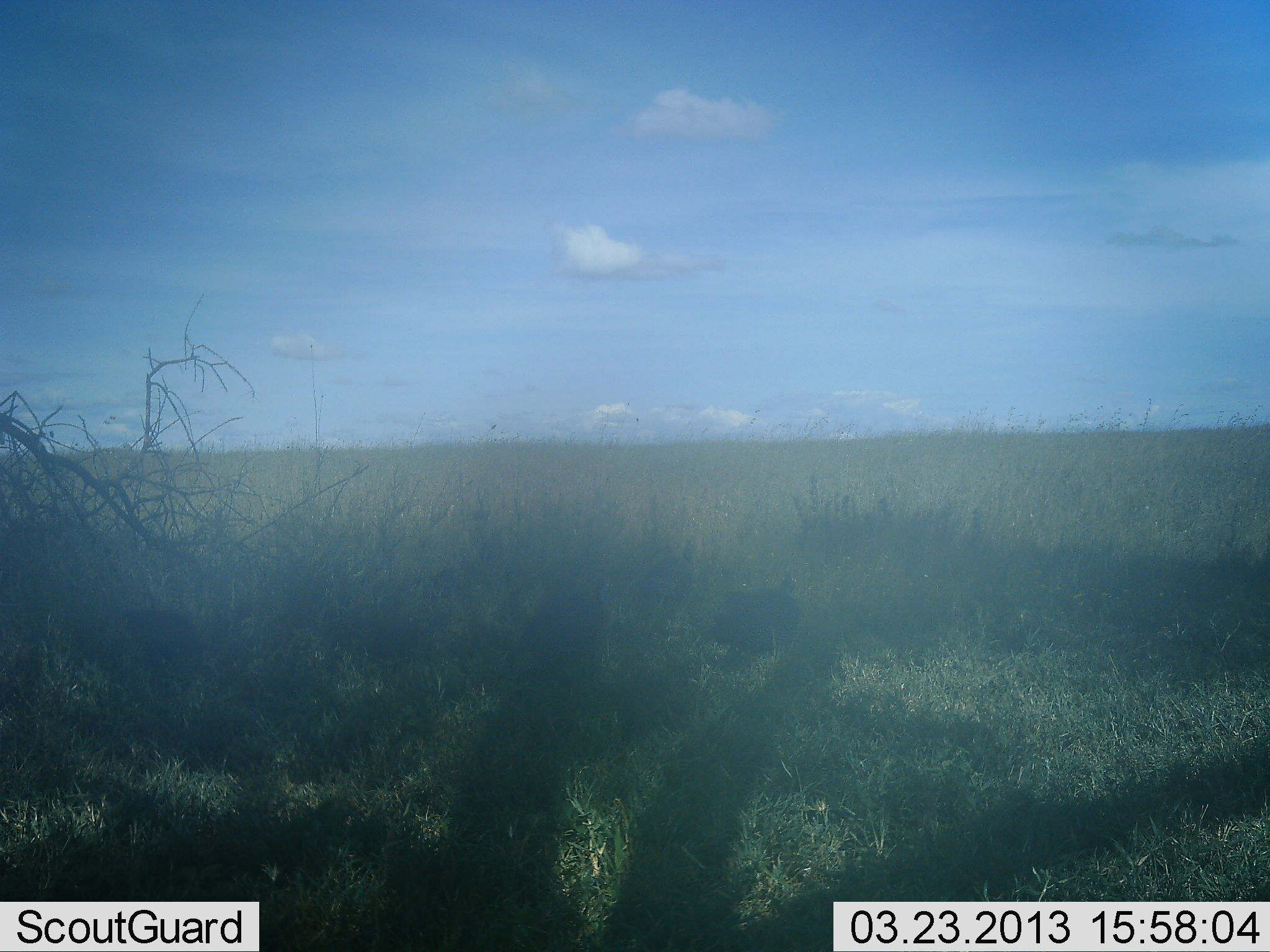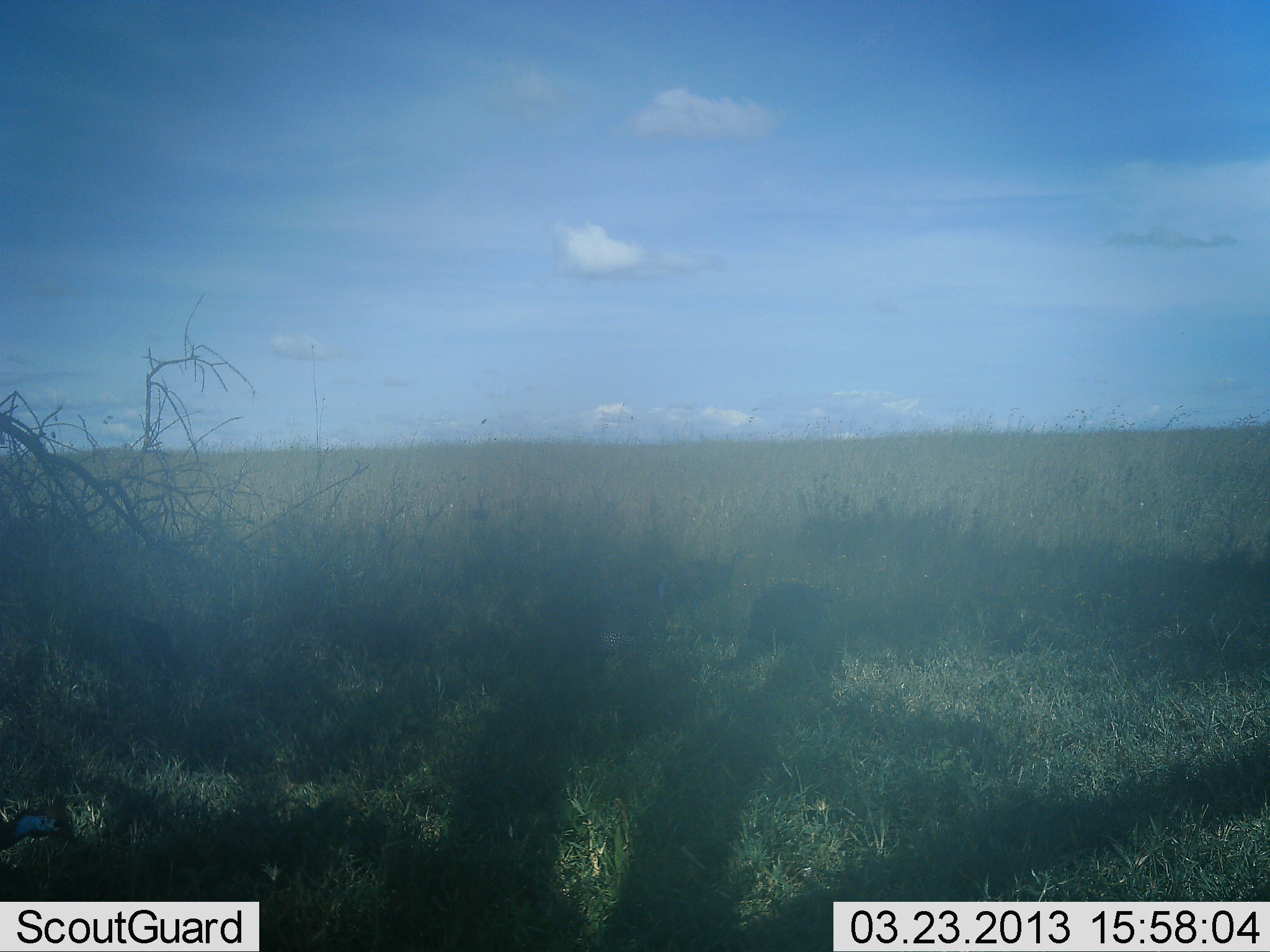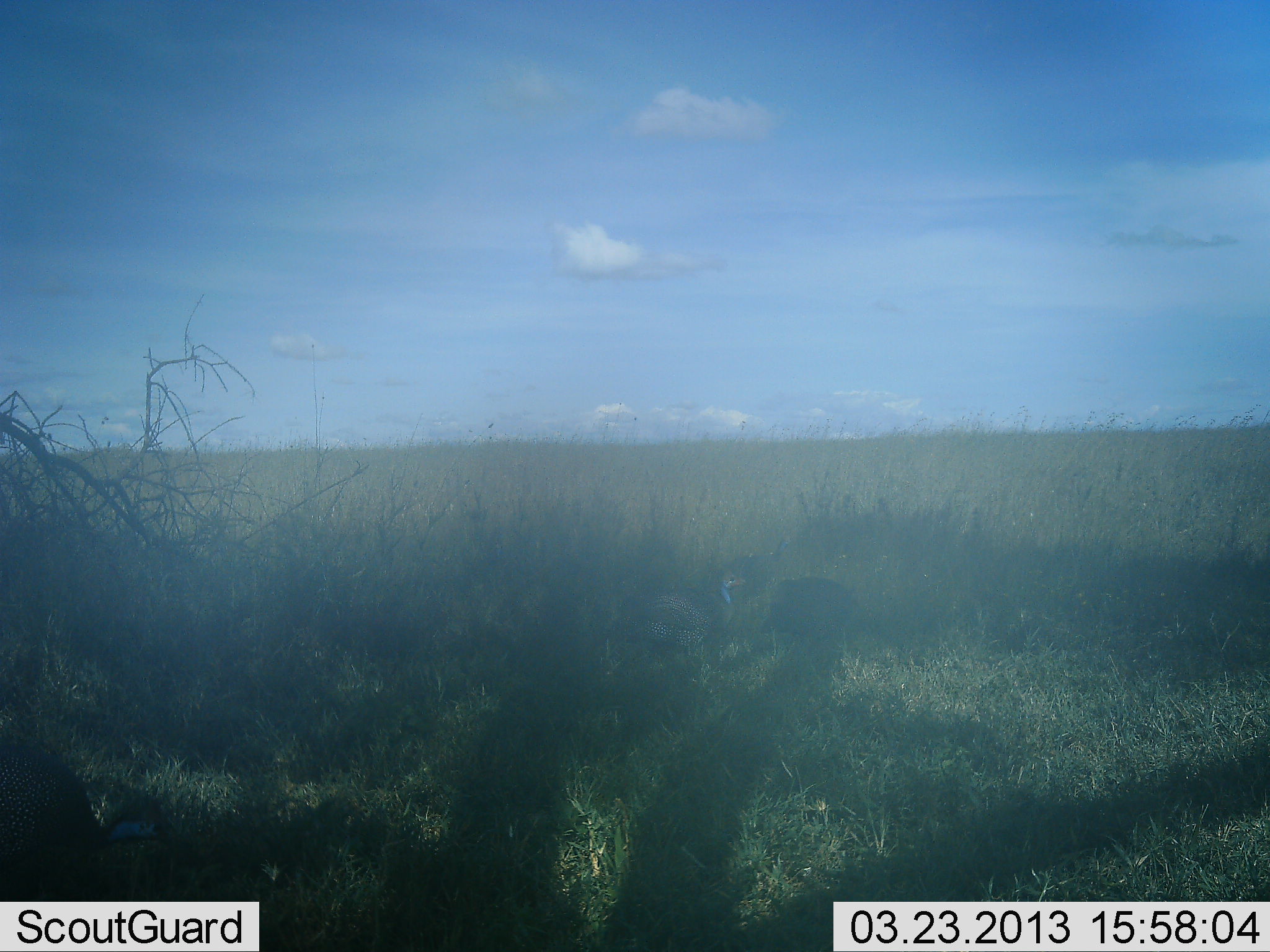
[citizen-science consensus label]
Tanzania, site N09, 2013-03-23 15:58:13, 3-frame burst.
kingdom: Animalia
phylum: Chordata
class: Aves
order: Galliformes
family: Numididae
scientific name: Numididae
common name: guinea fowl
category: guineafowl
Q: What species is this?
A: Guineafowl (guinea fowl) (Numididae).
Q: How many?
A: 5.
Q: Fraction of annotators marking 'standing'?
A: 0%.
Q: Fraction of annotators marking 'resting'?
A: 0%.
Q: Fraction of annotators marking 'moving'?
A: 91%.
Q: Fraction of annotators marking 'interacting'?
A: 0%.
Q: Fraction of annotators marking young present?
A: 0%.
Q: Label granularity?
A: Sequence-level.